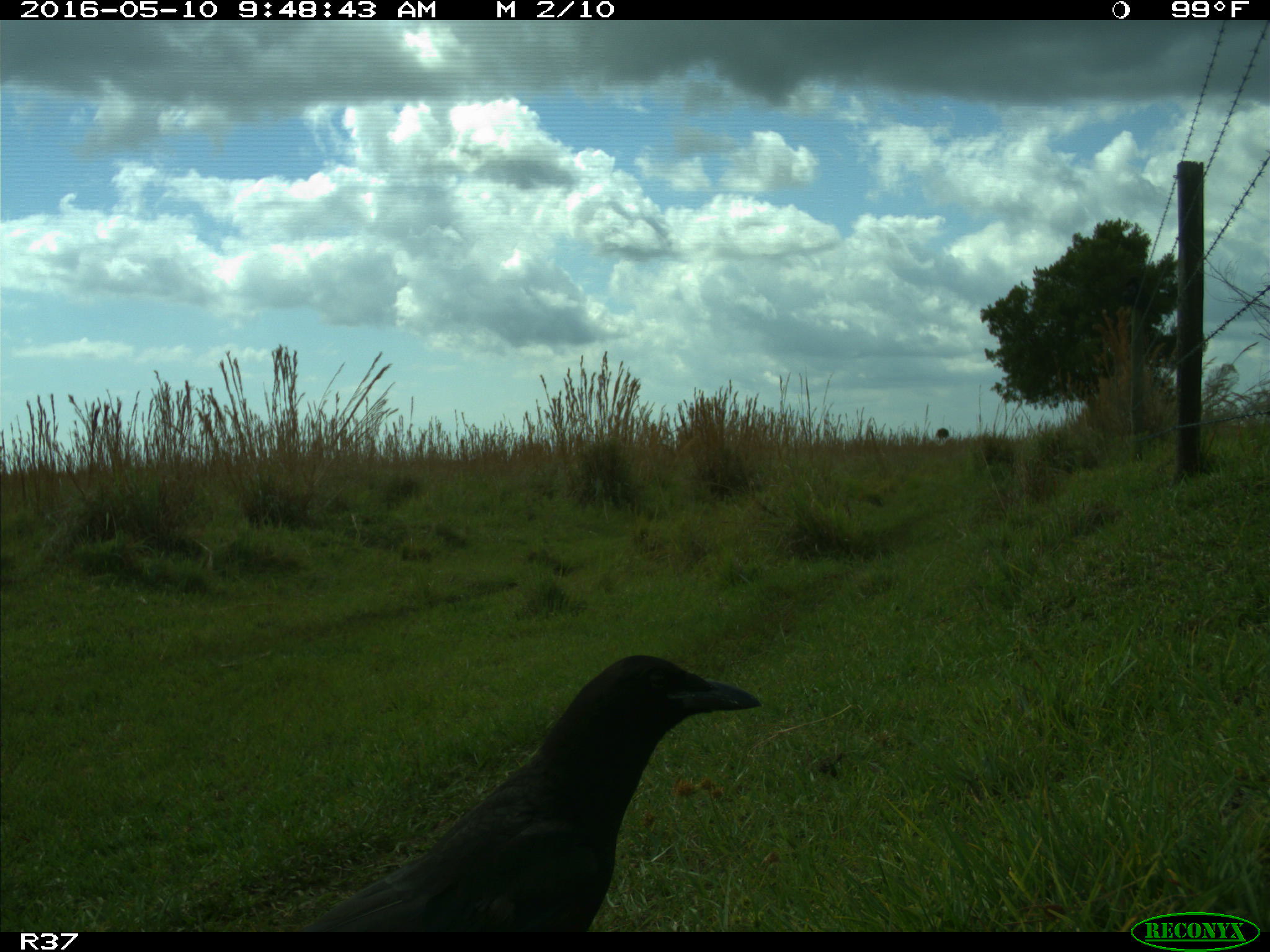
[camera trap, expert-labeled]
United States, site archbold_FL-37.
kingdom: Animalia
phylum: Chordata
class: Aves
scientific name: Aves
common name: birds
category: unidentified bird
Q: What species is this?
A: Unidentified bird (birds) (Aves).